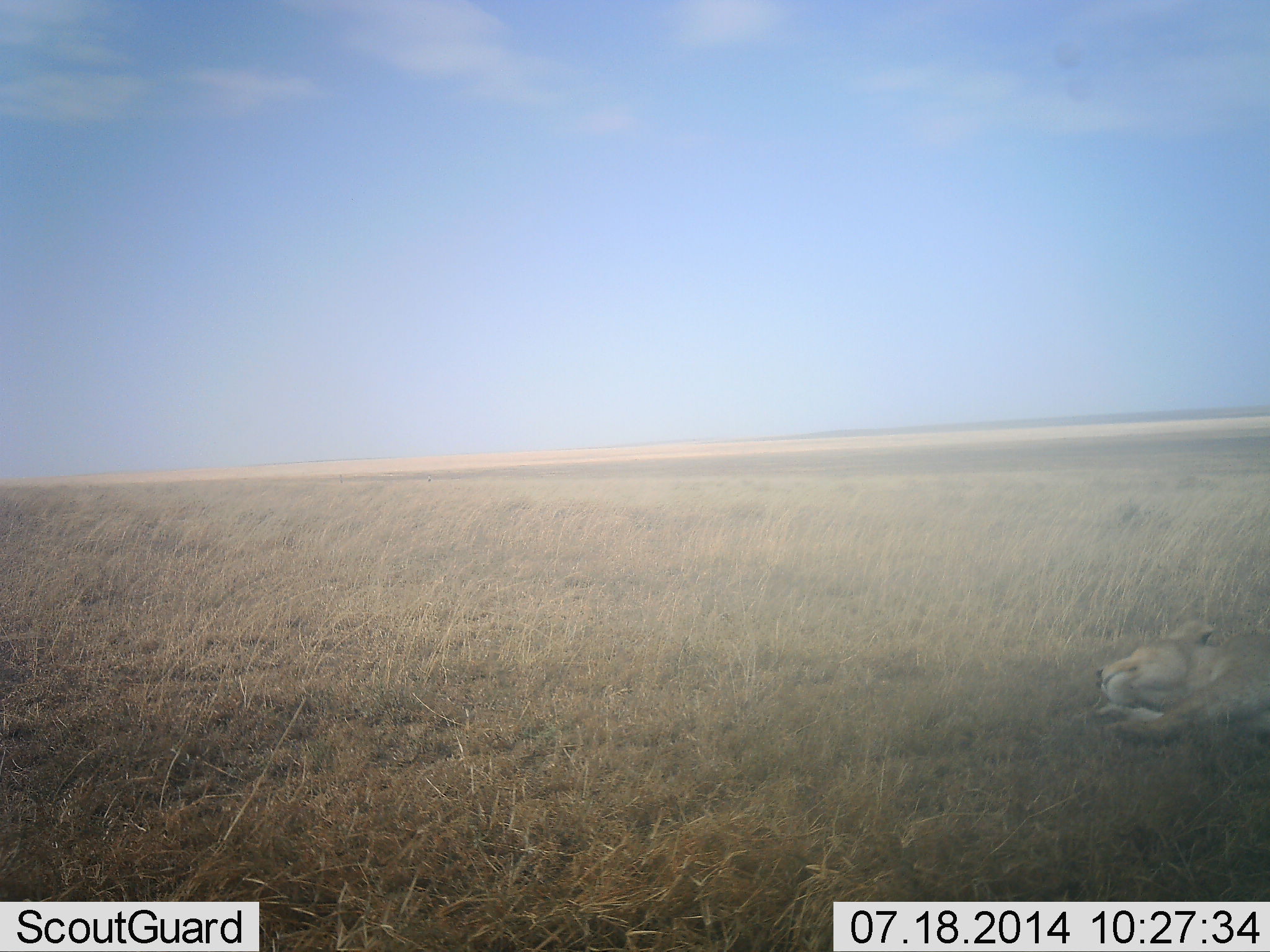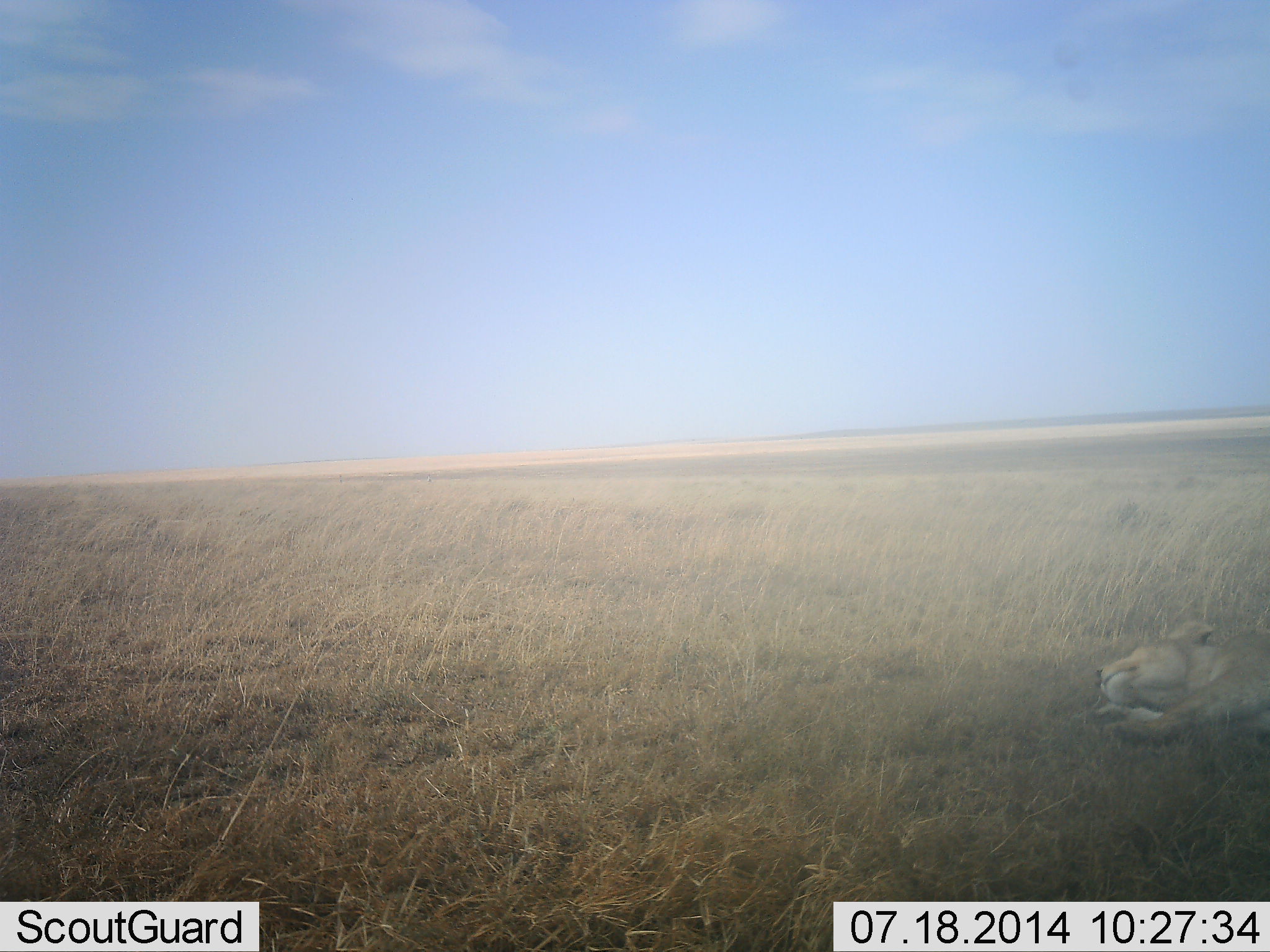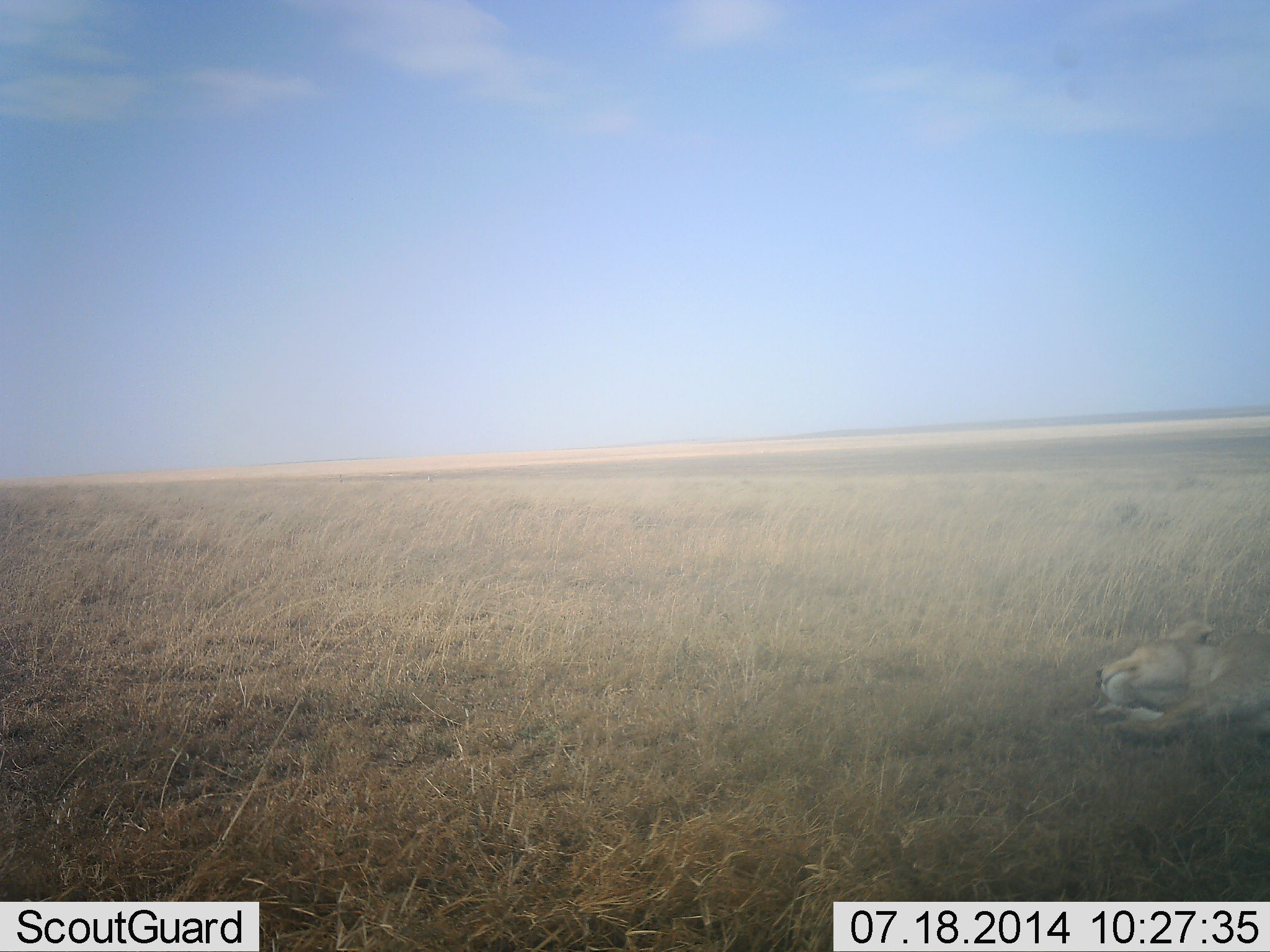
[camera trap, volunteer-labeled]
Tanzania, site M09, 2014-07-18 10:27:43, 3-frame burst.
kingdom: Animalia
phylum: Chordata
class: Mammalia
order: Carnivora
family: Felidae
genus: Panthera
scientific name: Panthera leo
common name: lion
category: lionfemale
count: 1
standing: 0%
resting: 100%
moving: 0%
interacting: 0%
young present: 0%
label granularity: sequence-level